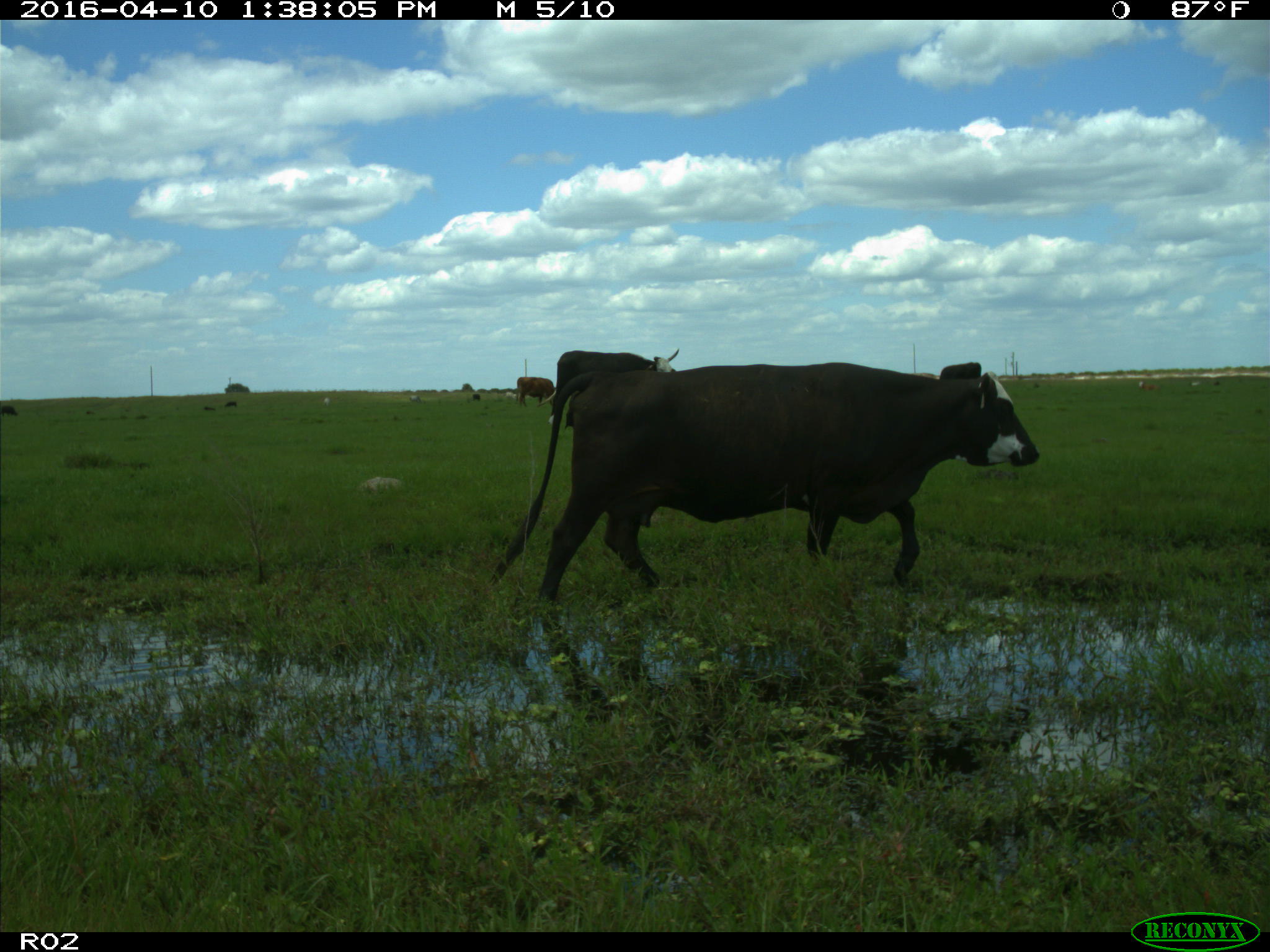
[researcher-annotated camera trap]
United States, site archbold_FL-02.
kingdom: Animalia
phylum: Chordata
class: Mammalia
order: Artiodactyla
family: Bovidae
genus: Bos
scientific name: Bos taurus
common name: domestic cow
Bos taurus (domestic cow).